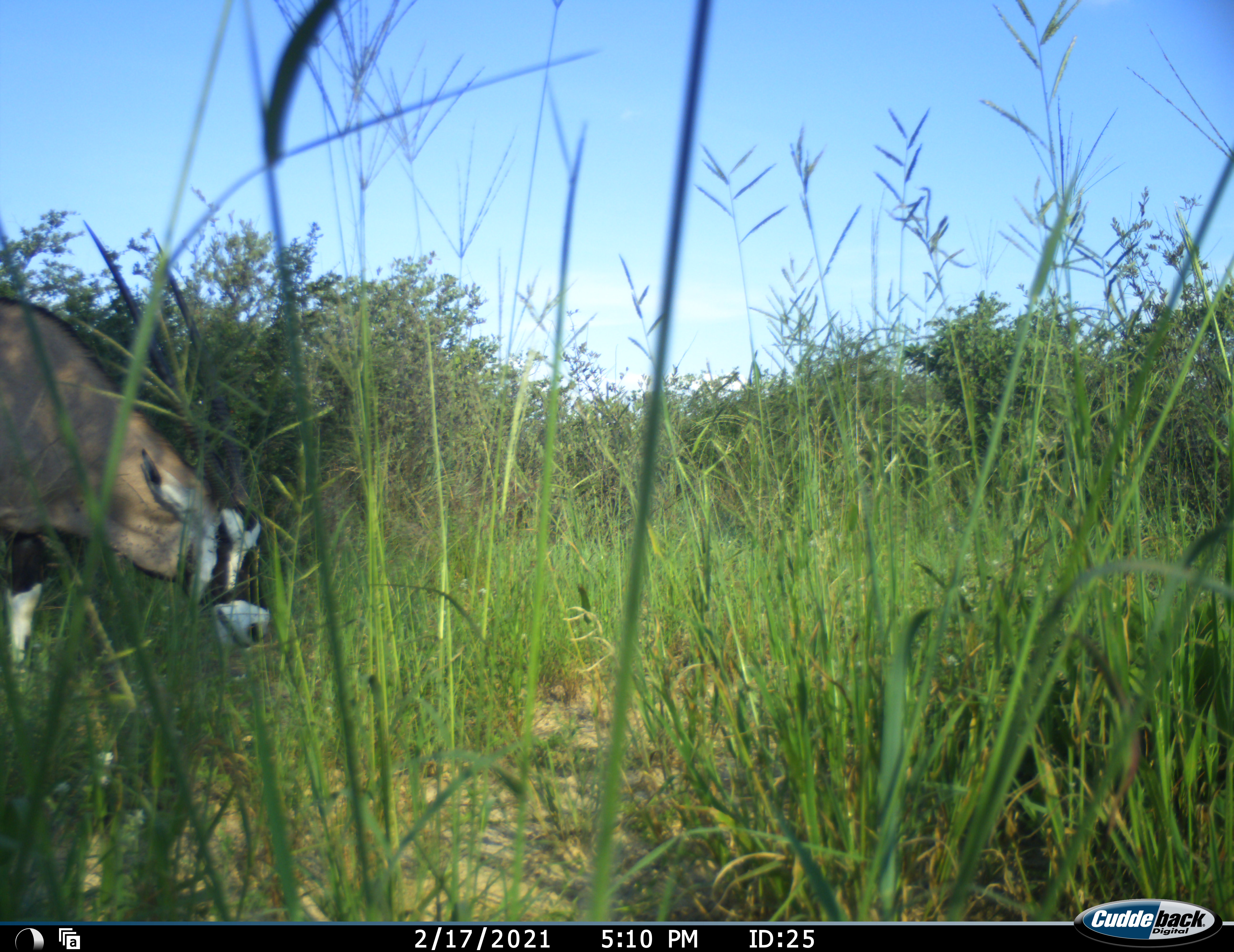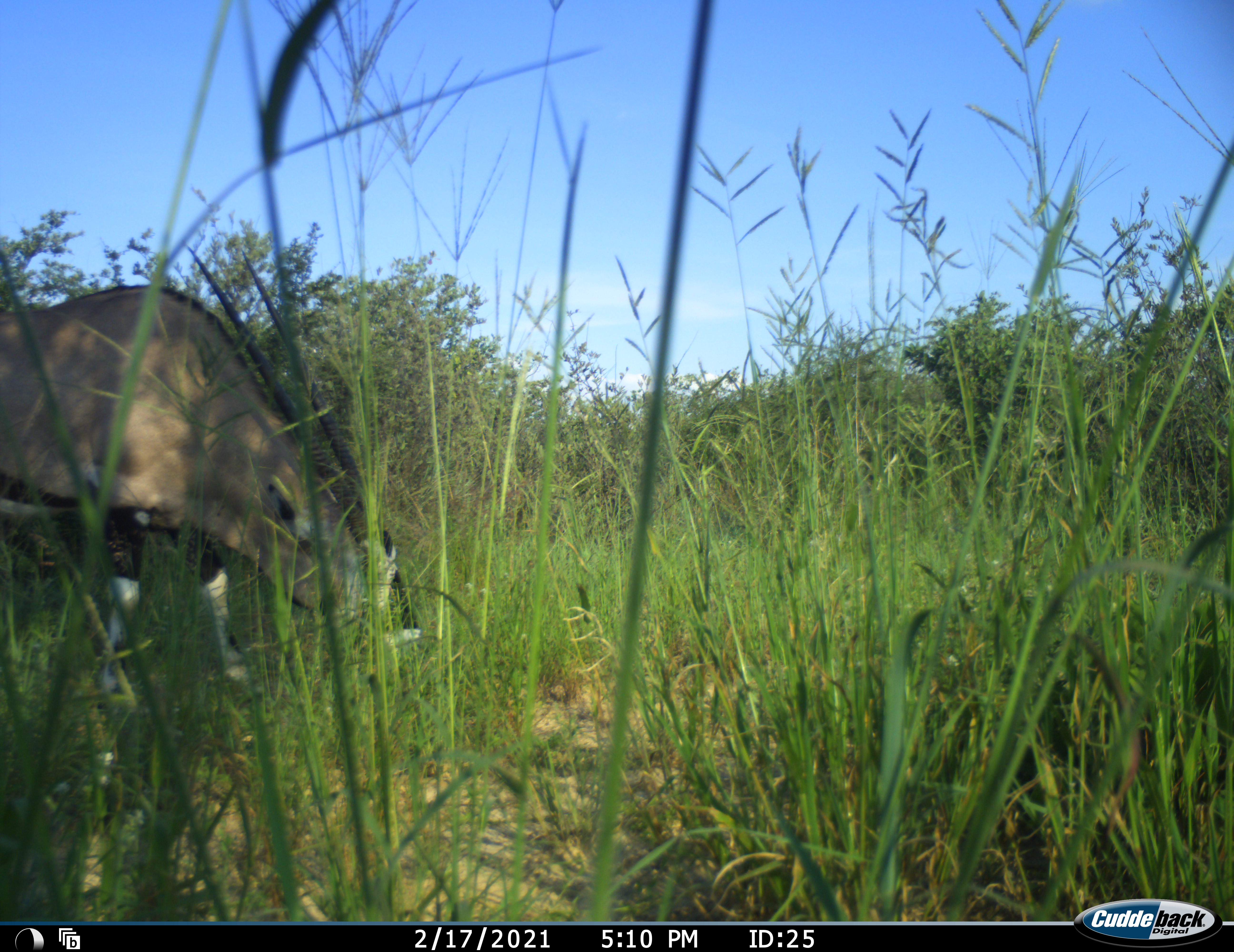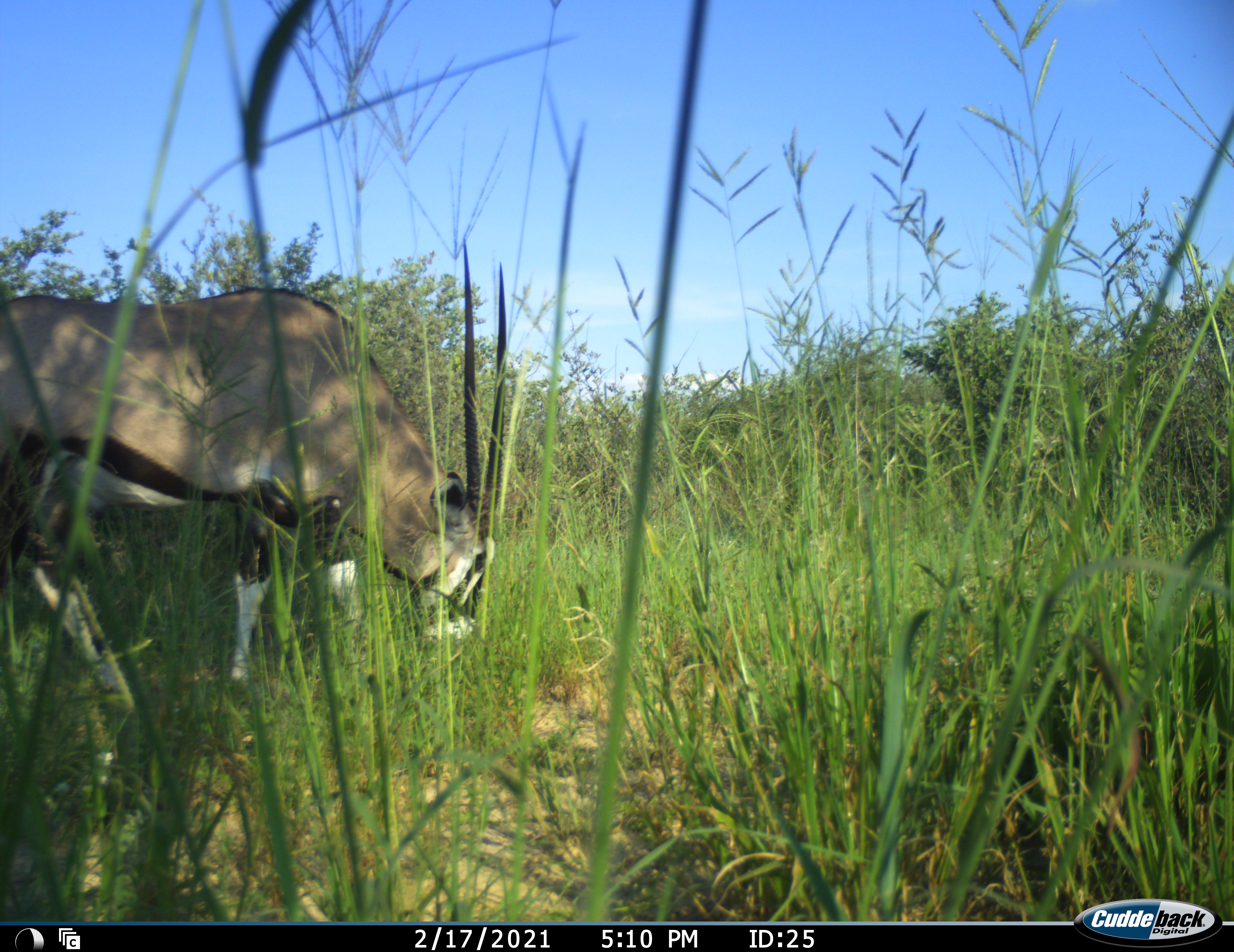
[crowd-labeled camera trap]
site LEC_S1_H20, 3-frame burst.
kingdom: Animalia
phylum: Chordata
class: Mammalia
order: Artiodactyla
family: Bovidae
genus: Oryx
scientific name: Oryx gazella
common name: gemsbok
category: oryx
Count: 1.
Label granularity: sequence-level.